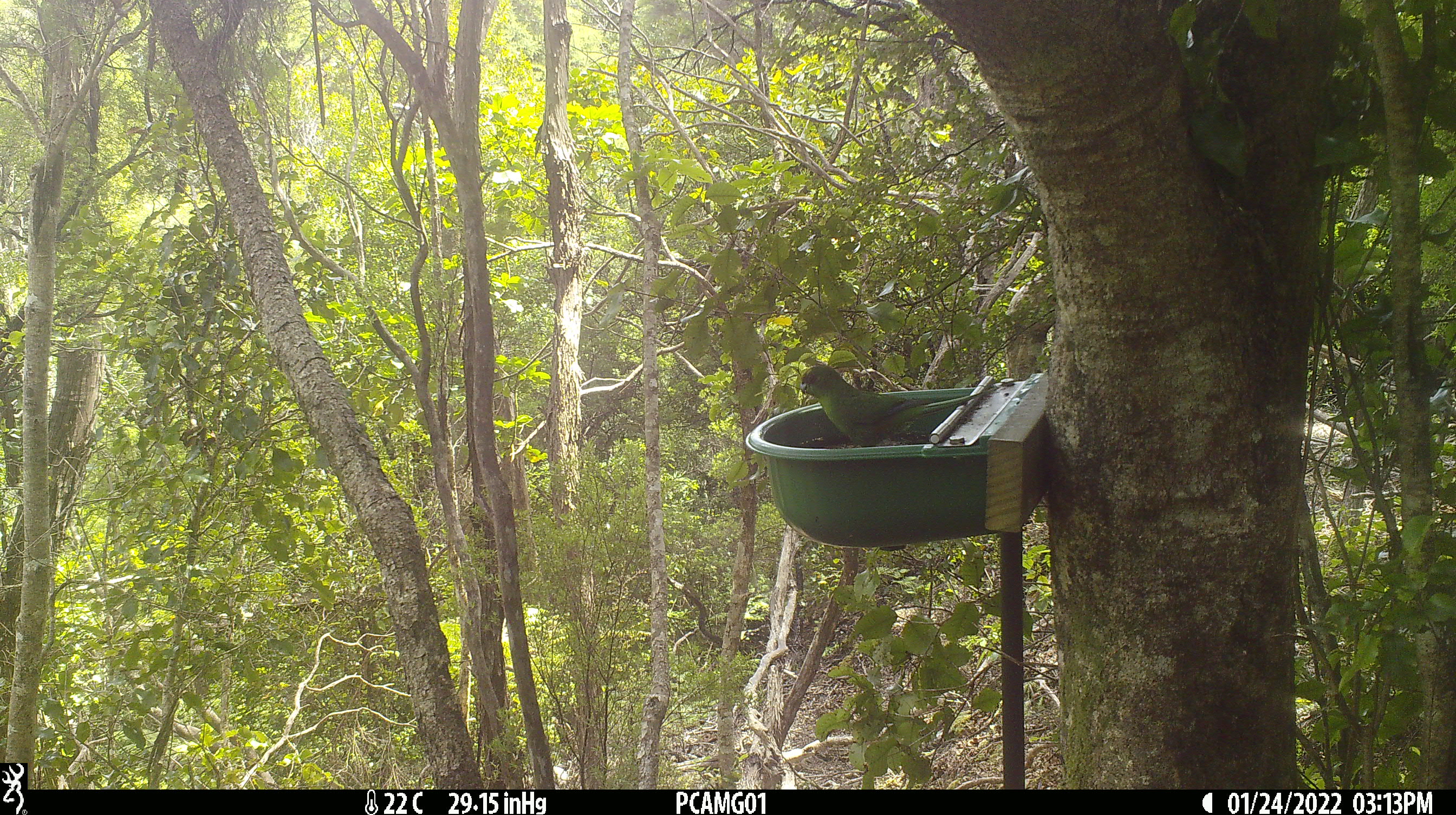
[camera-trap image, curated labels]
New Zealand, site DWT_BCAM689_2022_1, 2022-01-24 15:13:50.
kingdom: Animalia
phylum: Chordata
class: Aves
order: Psittaciformes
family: Psittaculidae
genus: Cyanoramphus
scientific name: Cyanoramphus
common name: parakeet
Parakeet (Cyanoramphus).